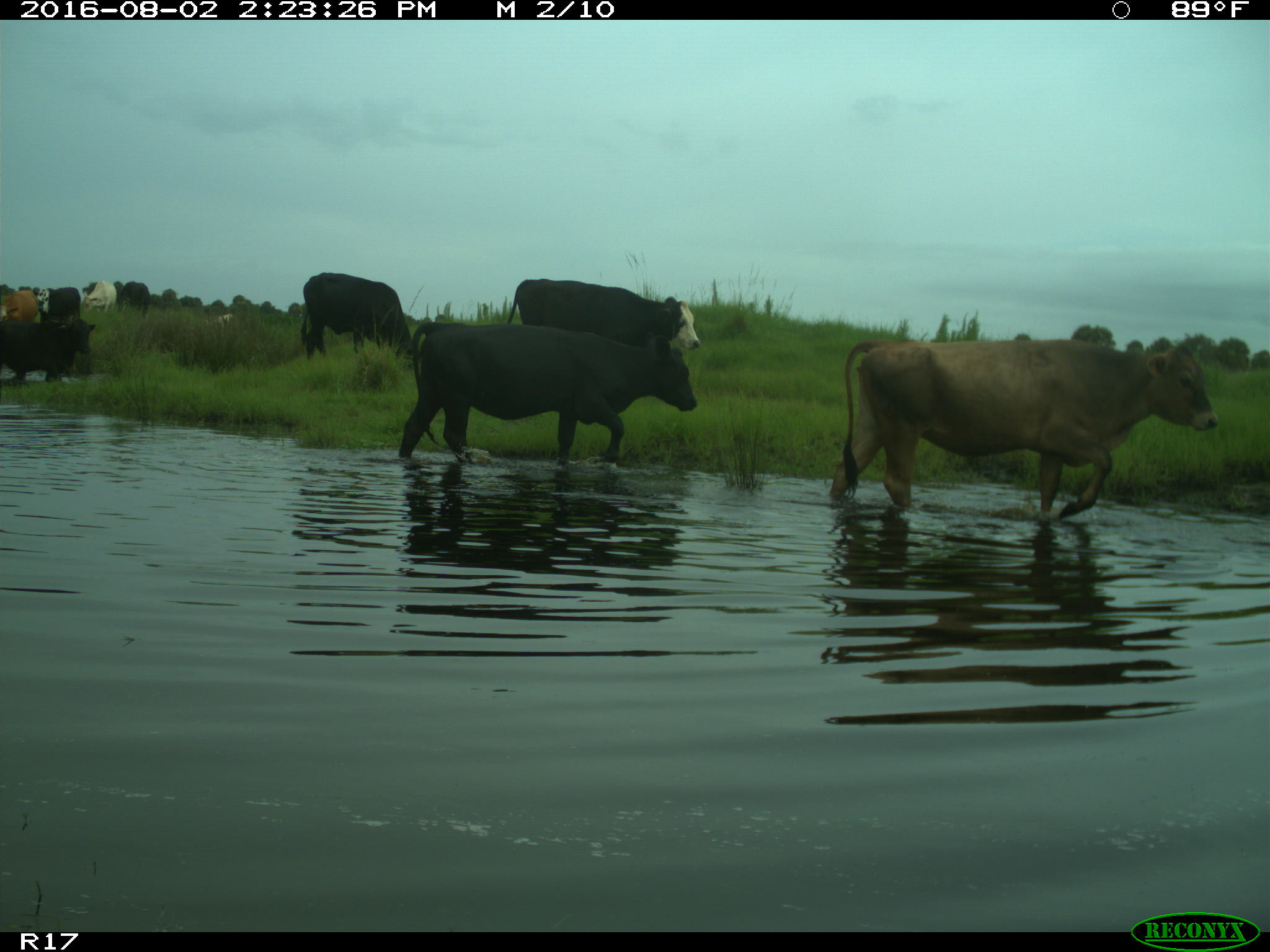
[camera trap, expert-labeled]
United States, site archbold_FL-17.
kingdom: Animalia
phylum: Chordata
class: Mammalia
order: Artiodactyla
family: Bovidae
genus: Bos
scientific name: Bos taurus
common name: domestic cow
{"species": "Bos taurus (domestic cow)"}